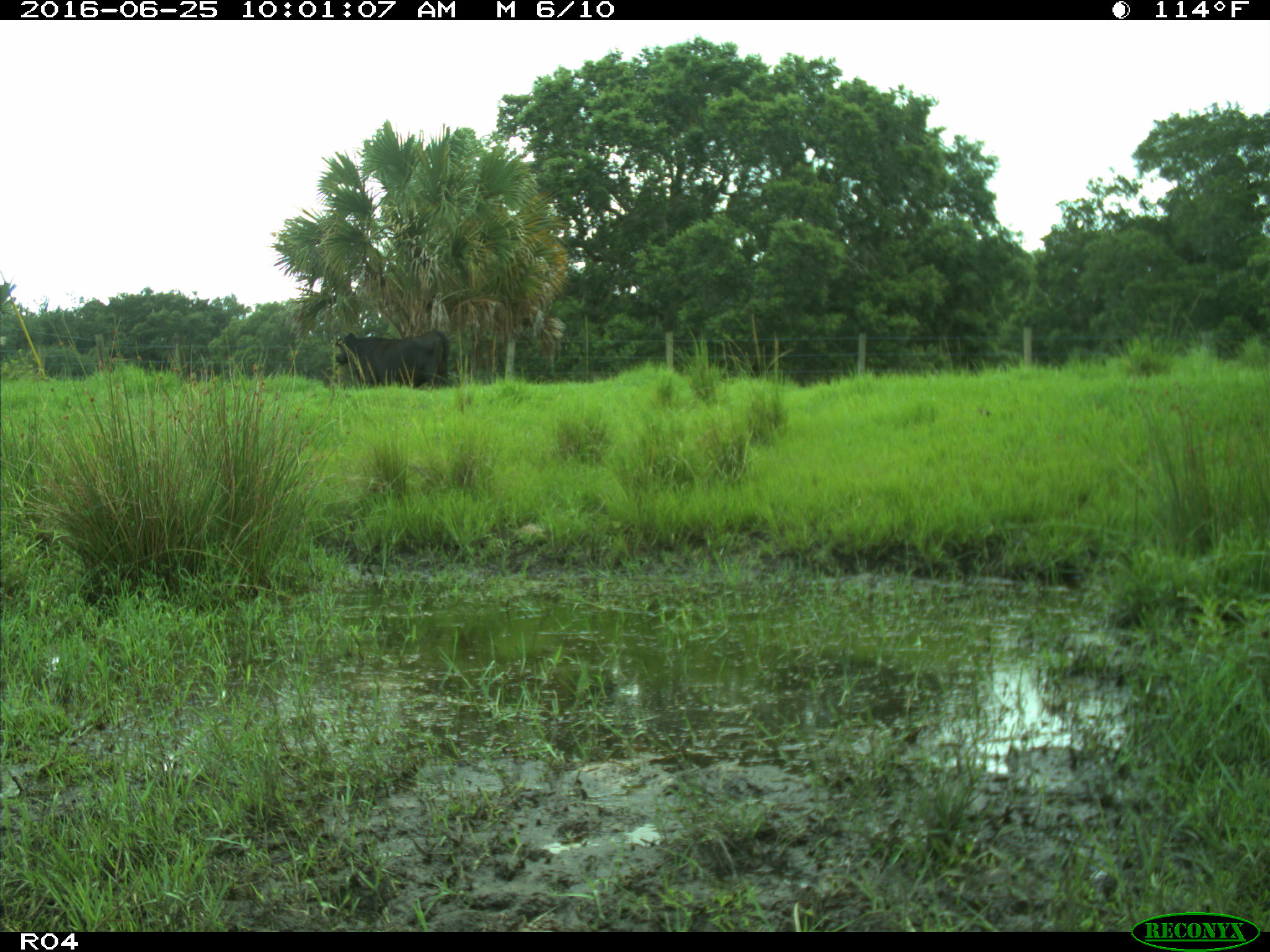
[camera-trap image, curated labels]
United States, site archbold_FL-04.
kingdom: Animalia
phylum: Chordata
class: Mammalia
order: Artiodactyla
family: Bovidae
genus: Bos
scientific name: Bos taurus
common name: domestic cow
Bos taurus (domestic cow).